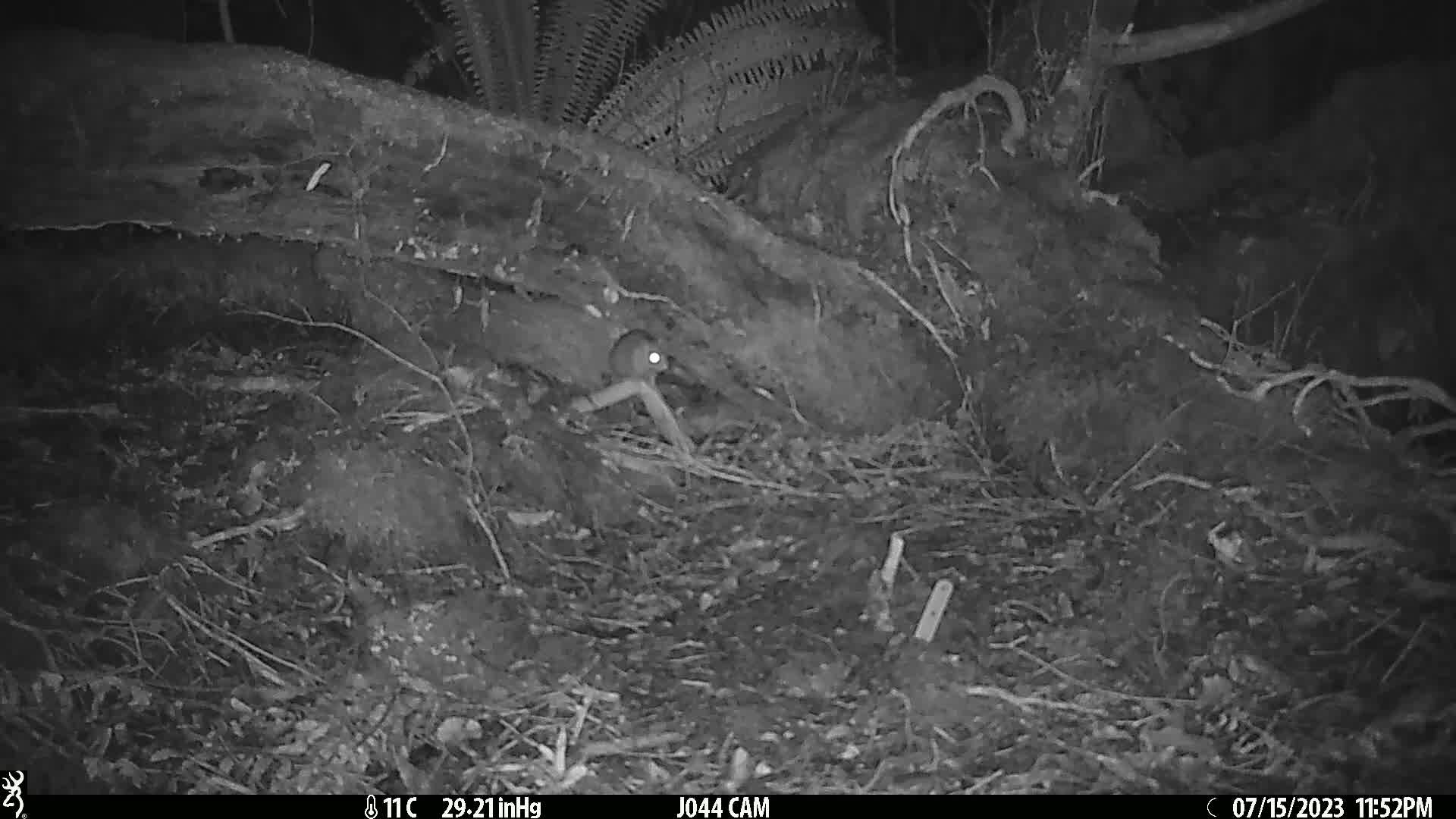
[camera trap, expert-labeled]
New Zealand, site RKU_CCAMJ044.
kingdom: Animalia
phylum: Chordata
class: Mammalia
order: Rodentia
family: Muridae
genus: Rattus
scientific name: Rattus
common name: rat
Rat (Rattus).